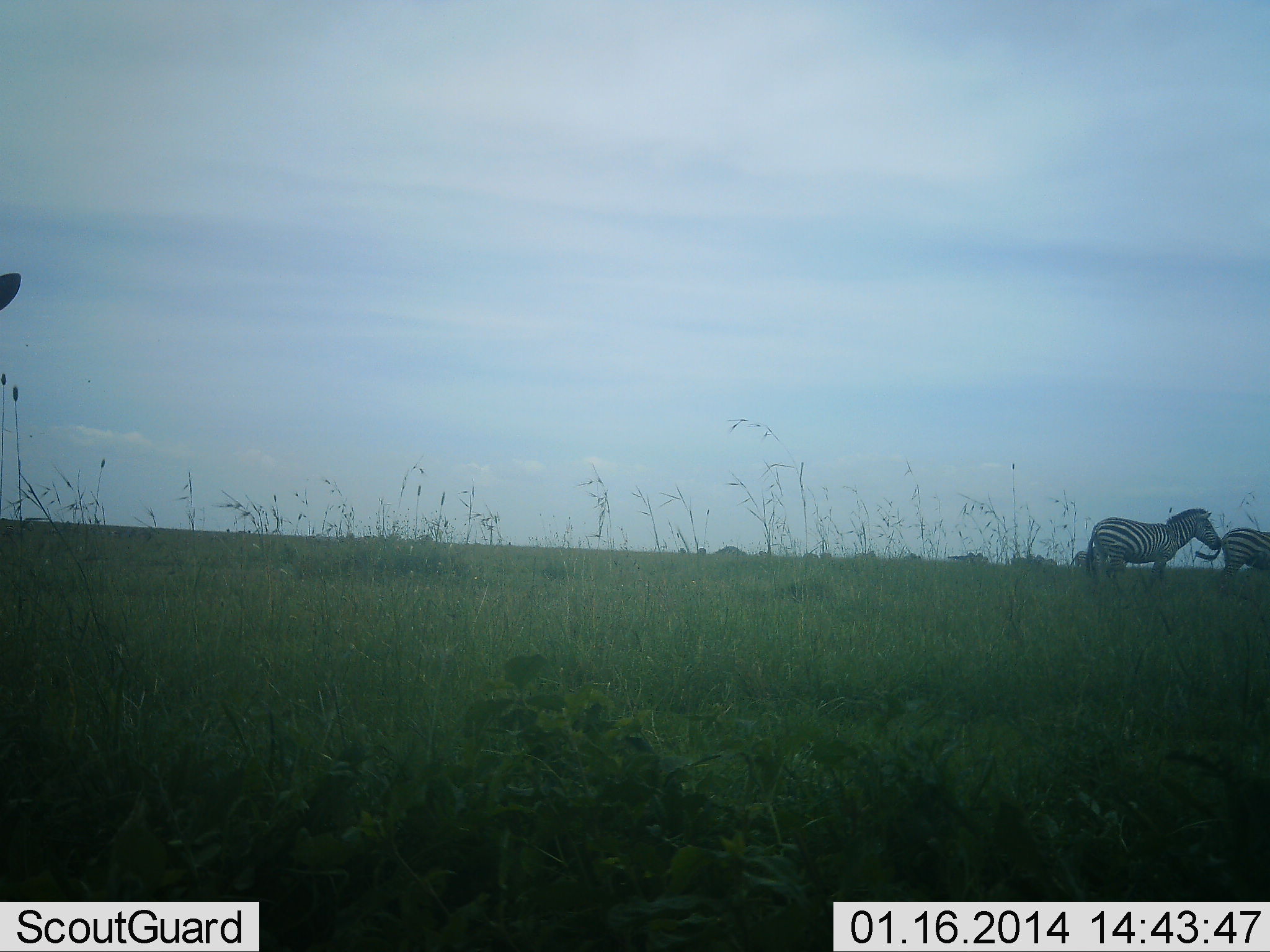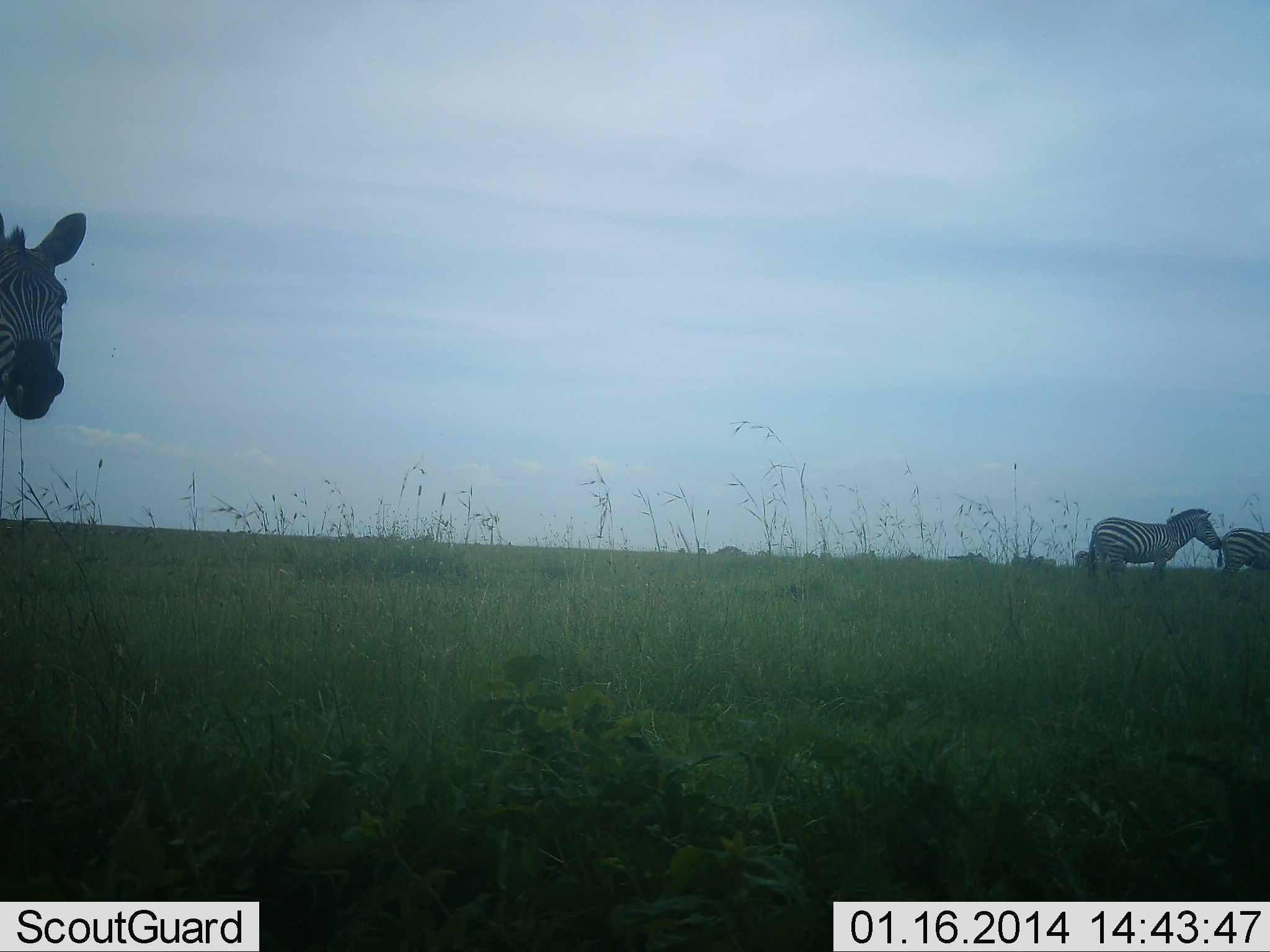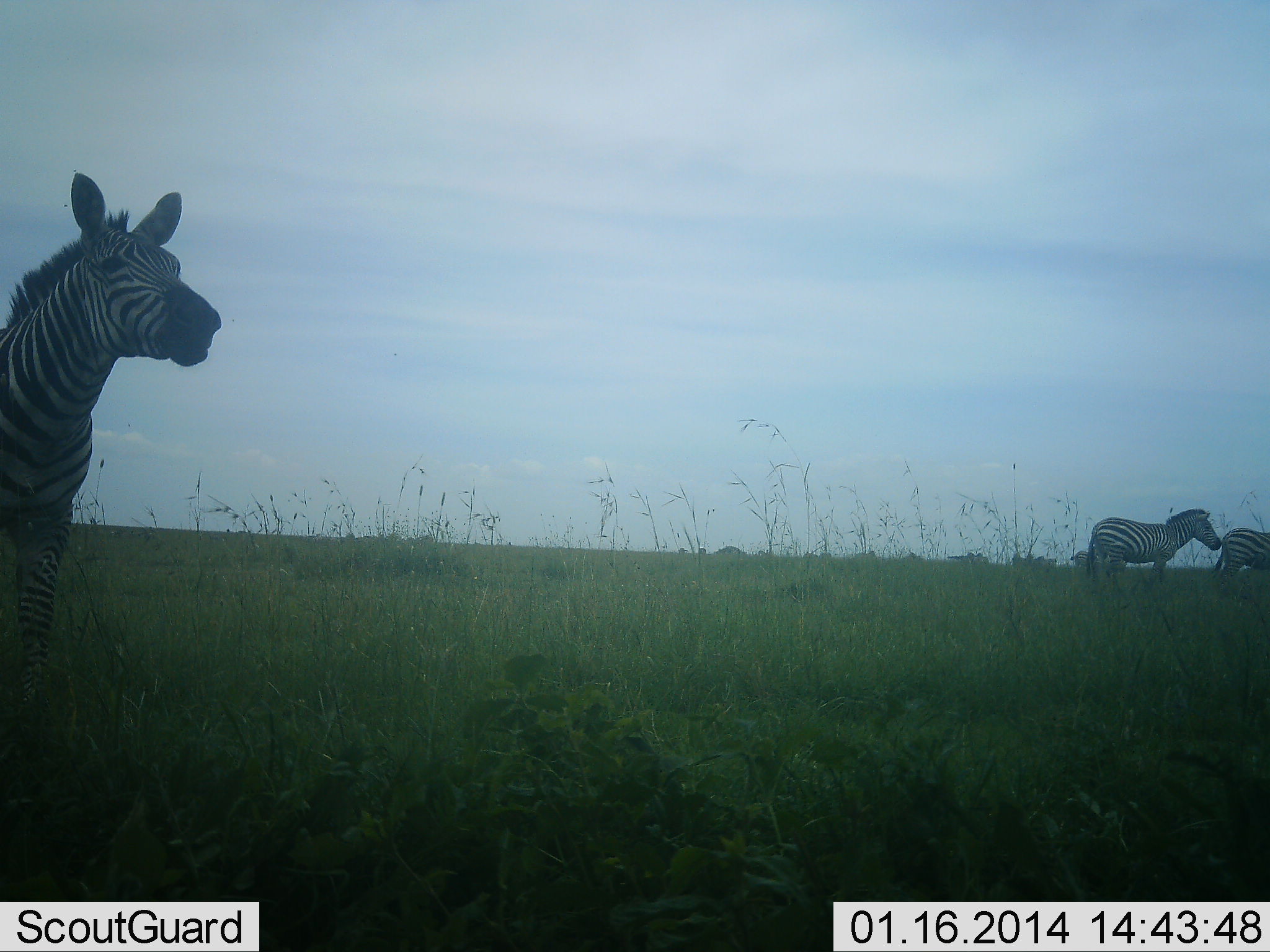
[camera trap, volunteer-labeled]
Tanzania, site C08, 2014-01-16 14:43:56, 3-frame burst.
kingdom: Animalia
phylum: Chordata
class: Mammalia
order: Perissodactyla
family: Equidae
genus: Equus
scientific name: Equus quagga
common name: plains zebra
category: zebra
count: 3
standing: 90%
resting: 0%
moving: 60%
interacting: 0%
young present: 0%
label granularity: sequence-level